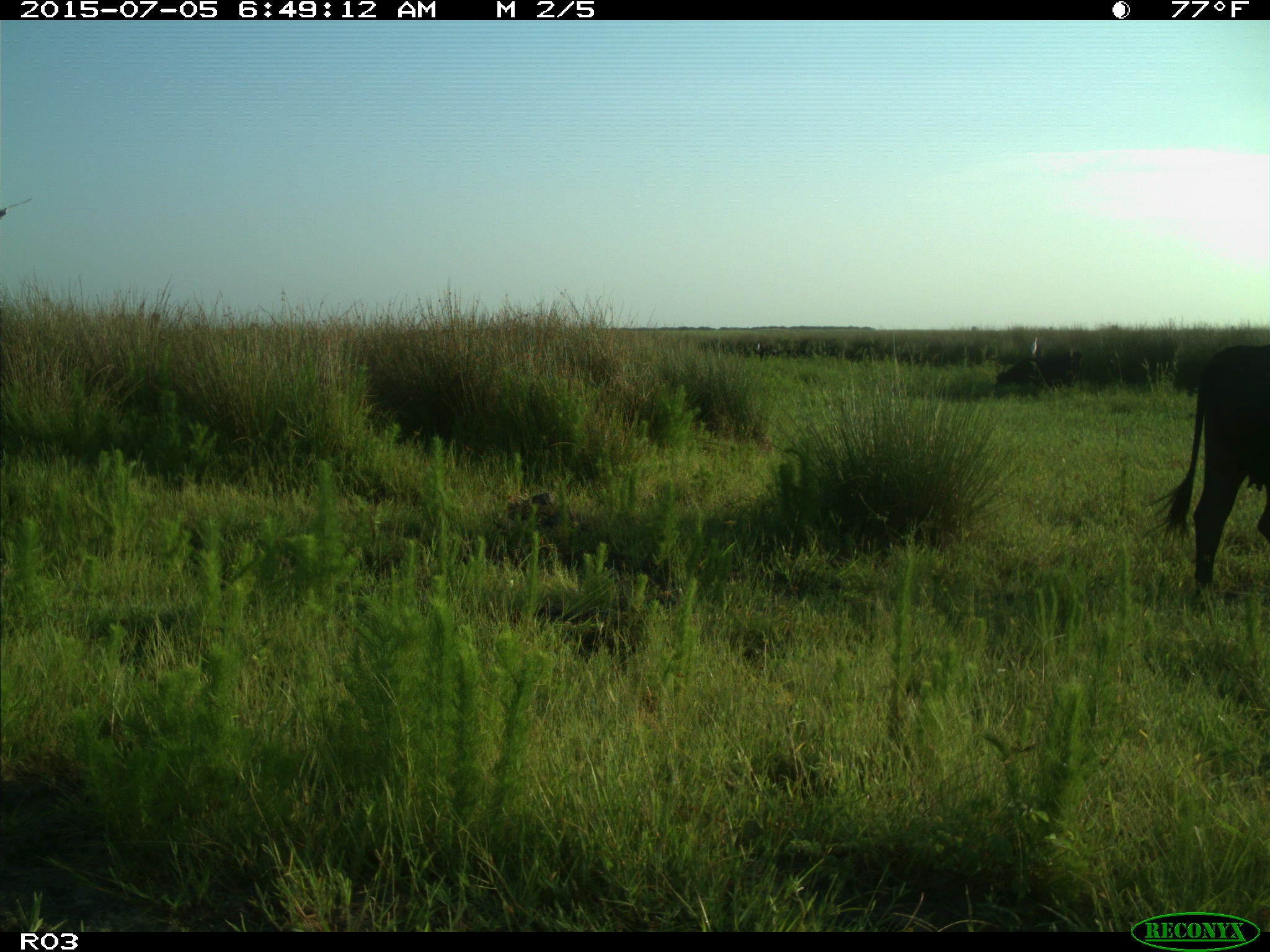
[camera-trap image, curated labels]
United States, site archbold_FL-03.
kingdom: Animalia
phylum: Chordata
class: Mammalia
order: Artiodactyla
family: Bovidae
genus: Bos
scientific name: Bos taurus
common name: domestic cow